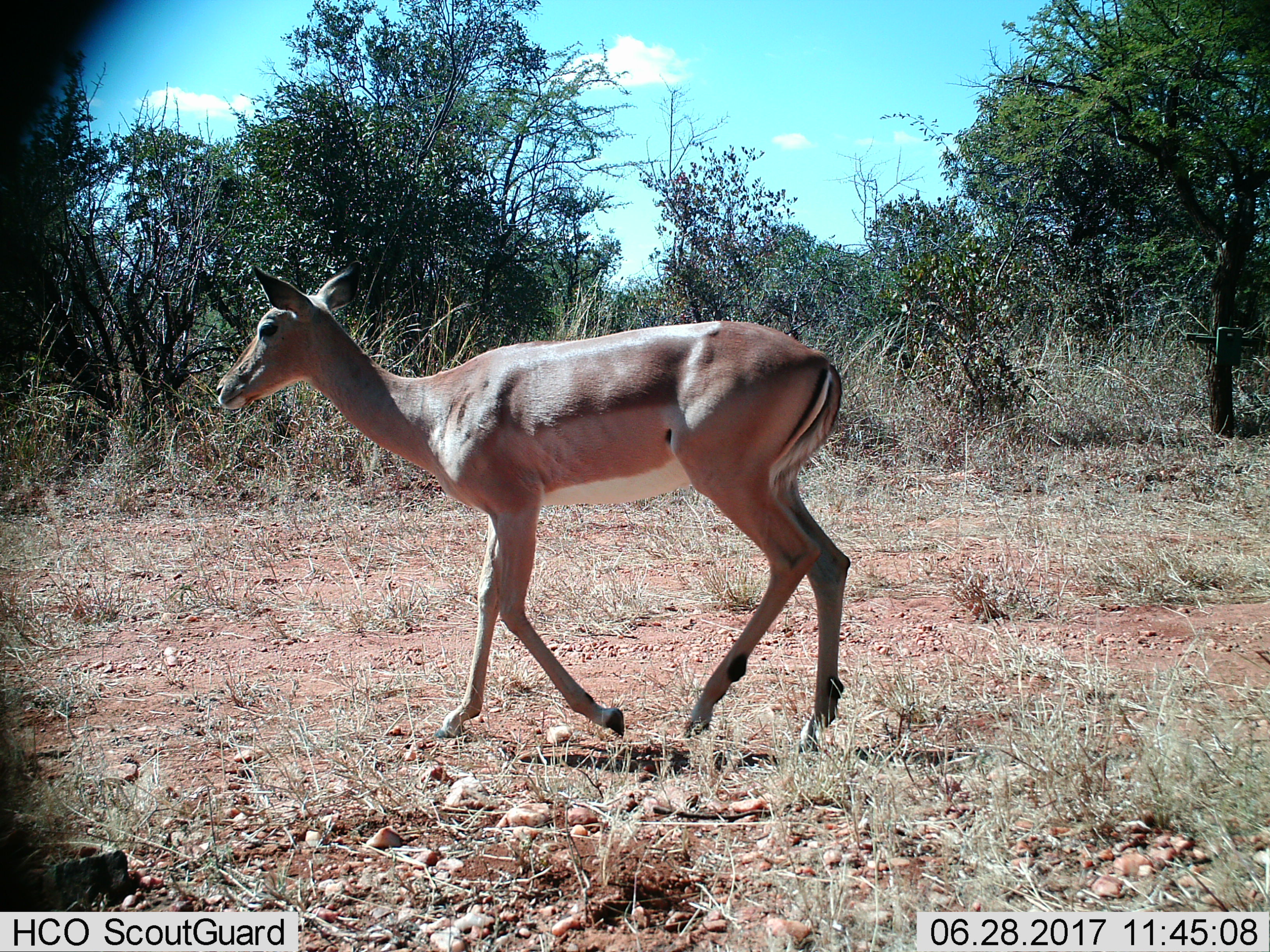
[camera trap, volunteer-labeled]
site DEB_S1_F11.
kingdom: Animalia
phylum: Chordata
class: Mammalia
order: Artiodactyla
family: Bovidae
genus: Aepyceros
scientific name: Aepyceros melampus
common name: impala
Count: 1.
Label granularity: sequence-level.